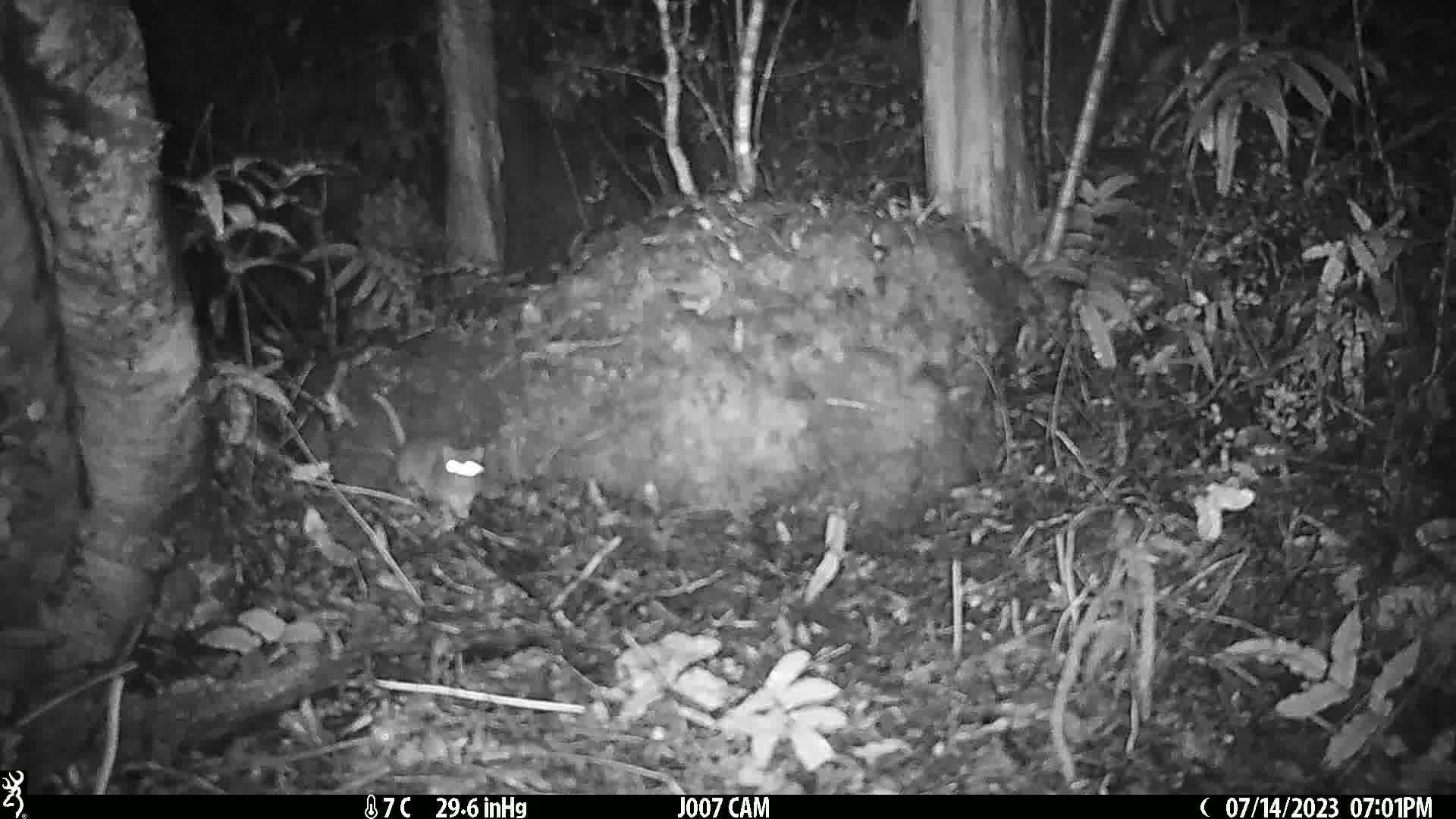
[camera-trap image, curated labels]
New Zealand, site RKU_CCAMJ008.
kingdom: Animalia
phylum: Chordata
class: Mammalia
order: Rodentia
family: Muridae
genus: Rattus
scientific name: Rattus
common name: rat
Rat (Rattus).